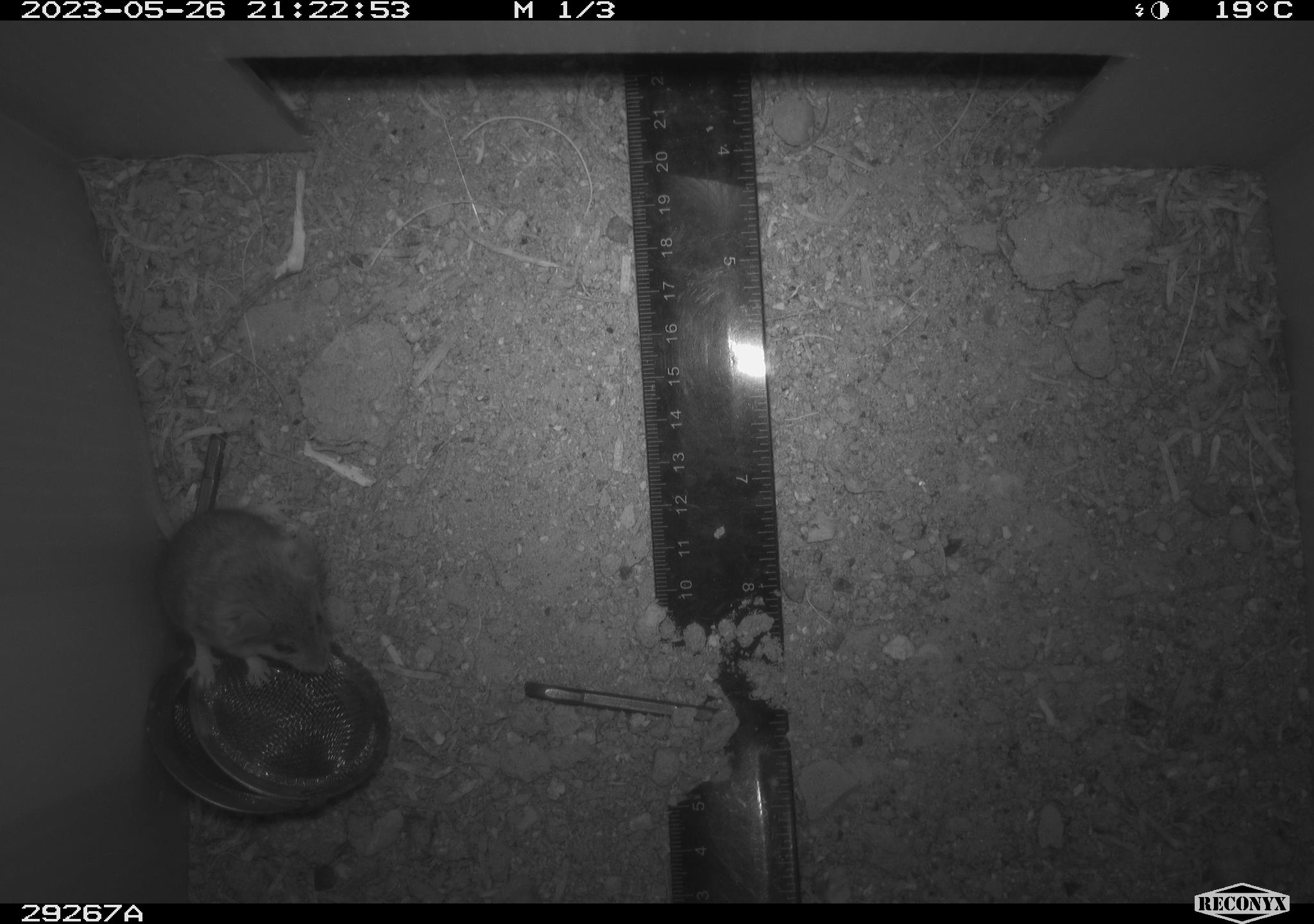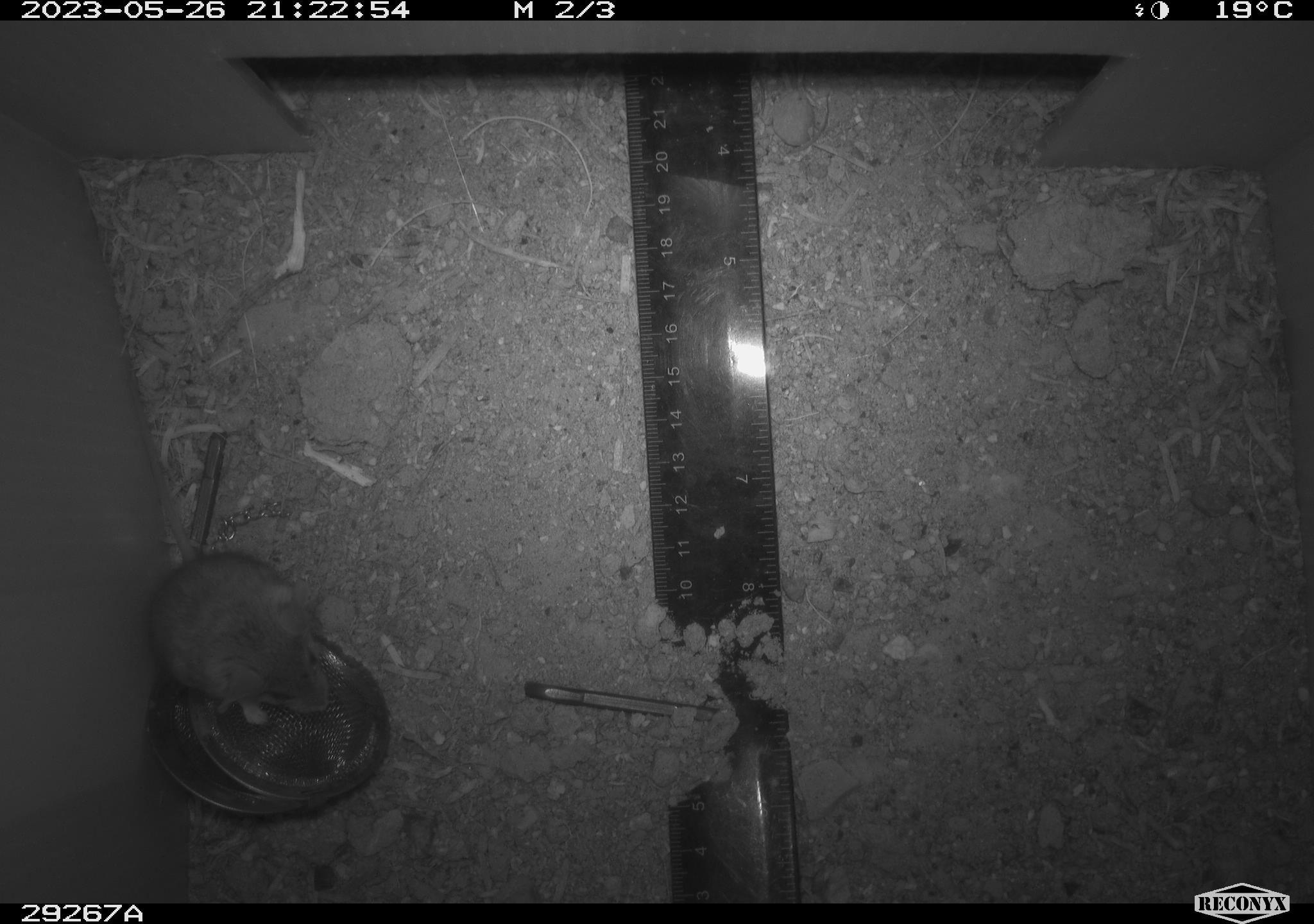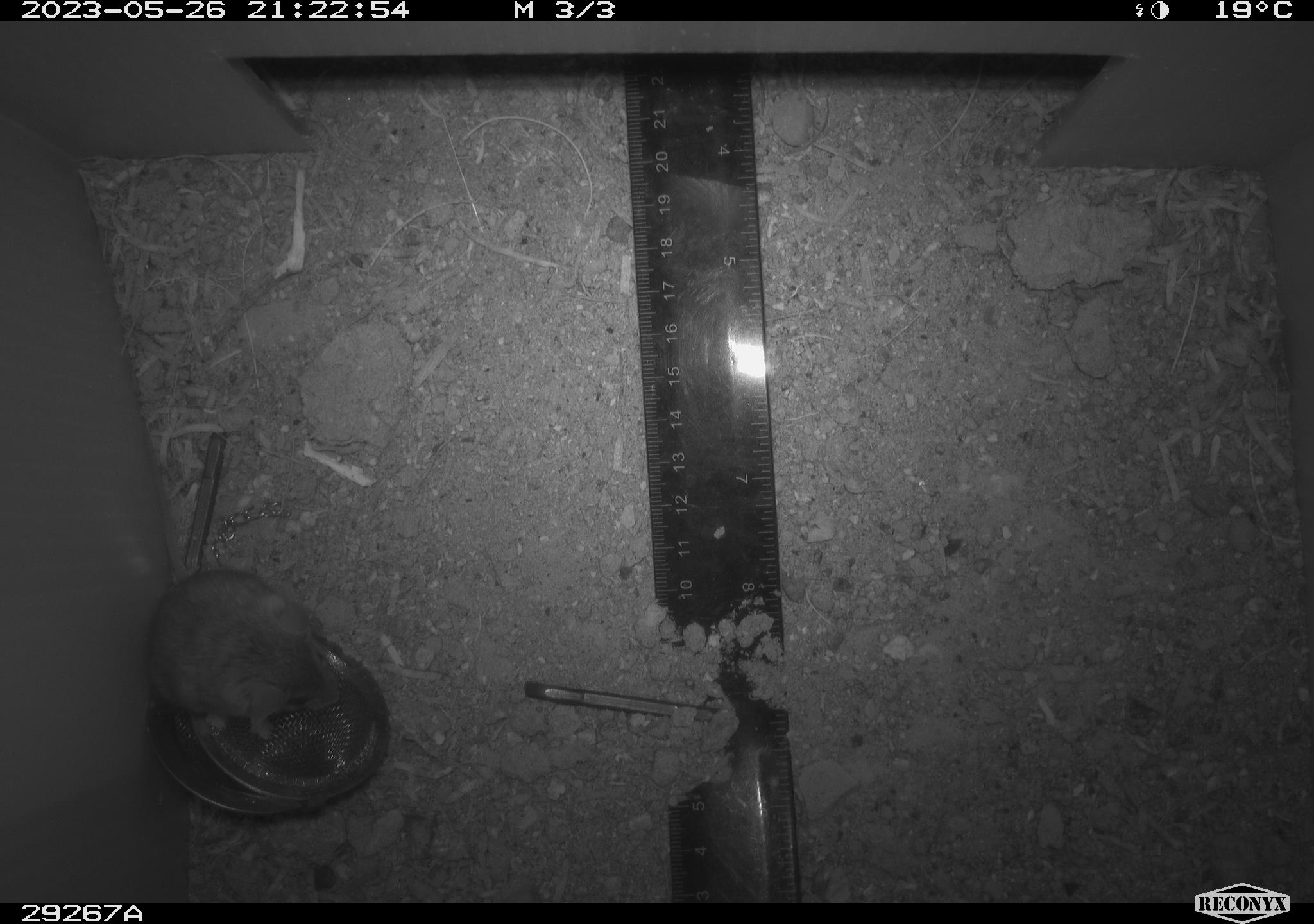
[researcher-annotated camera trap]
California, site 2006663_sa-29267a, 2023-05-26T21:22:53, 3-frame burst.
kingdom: Animalia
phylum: Chordata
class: Mammalia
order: Rodentia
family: Cricetidae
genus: Peromyscus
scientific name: Peromyscus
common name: deer mice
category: peromyscus species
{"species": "peromyscus species (deer mice) (Peromyscus)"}